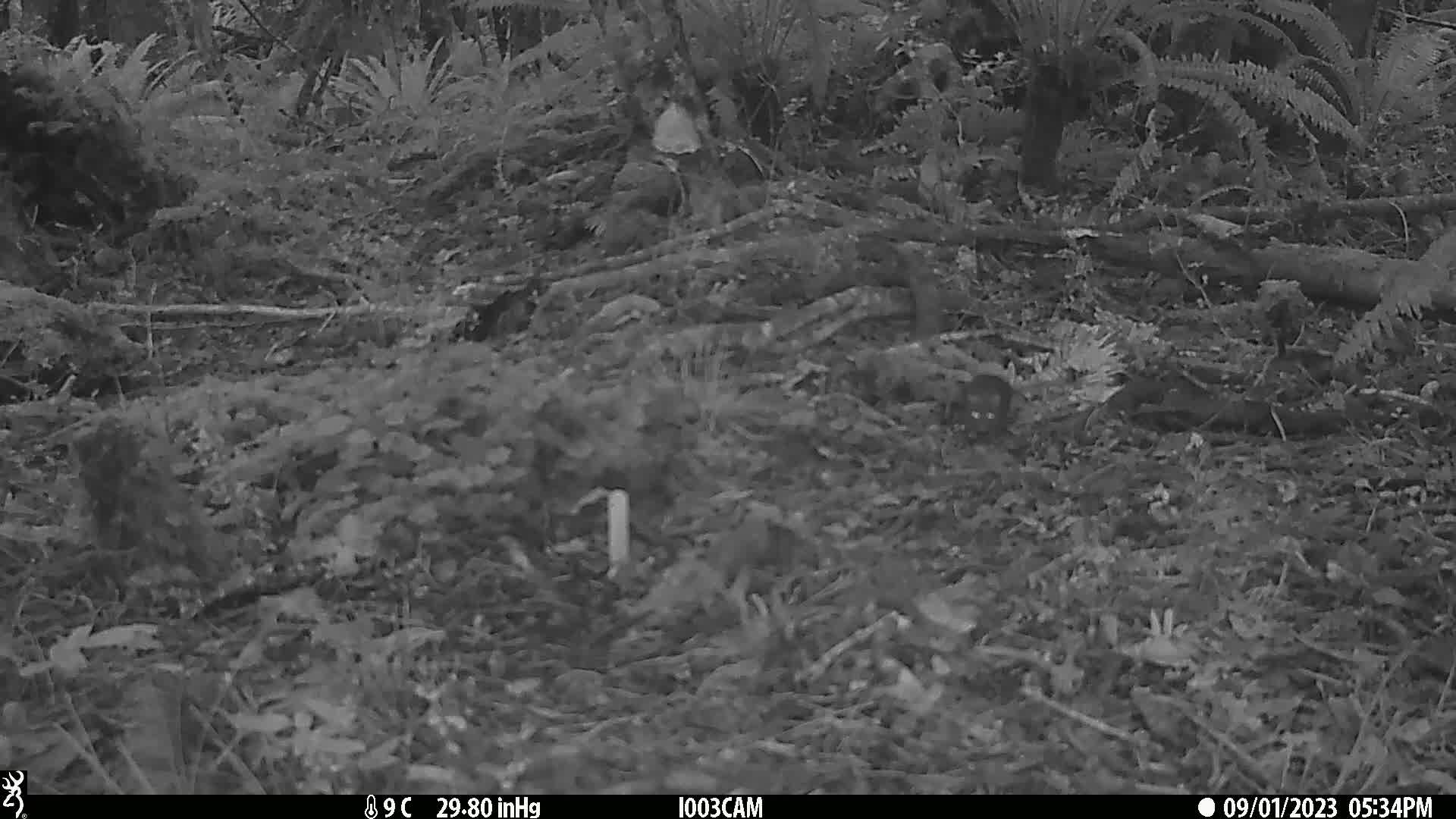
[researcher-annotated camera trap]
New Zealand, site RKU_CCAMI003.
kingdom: Animalia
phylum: Chordata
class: Mammalia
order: Rodentia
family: Muridae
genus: Rattus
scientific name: Rattus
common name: rat